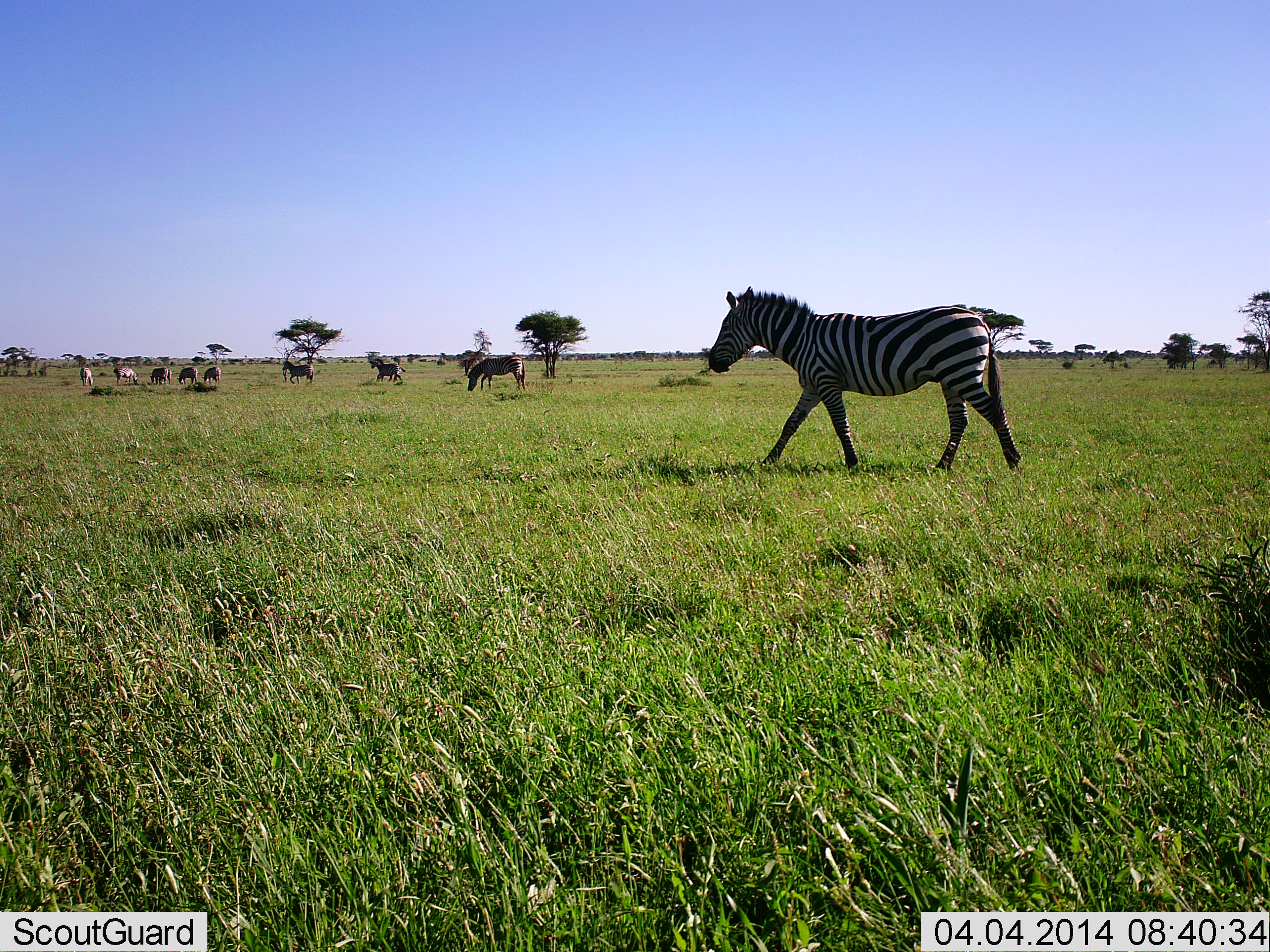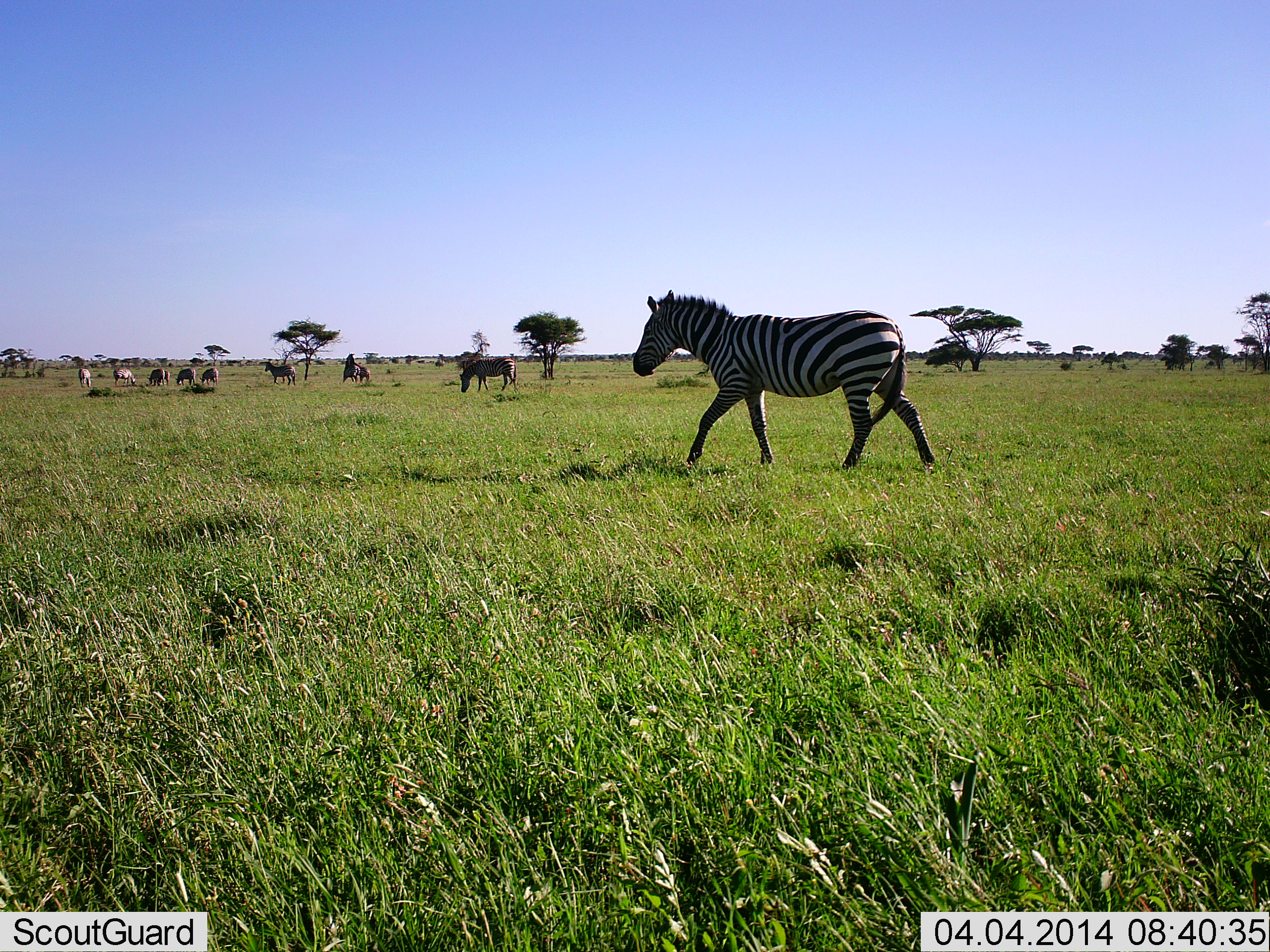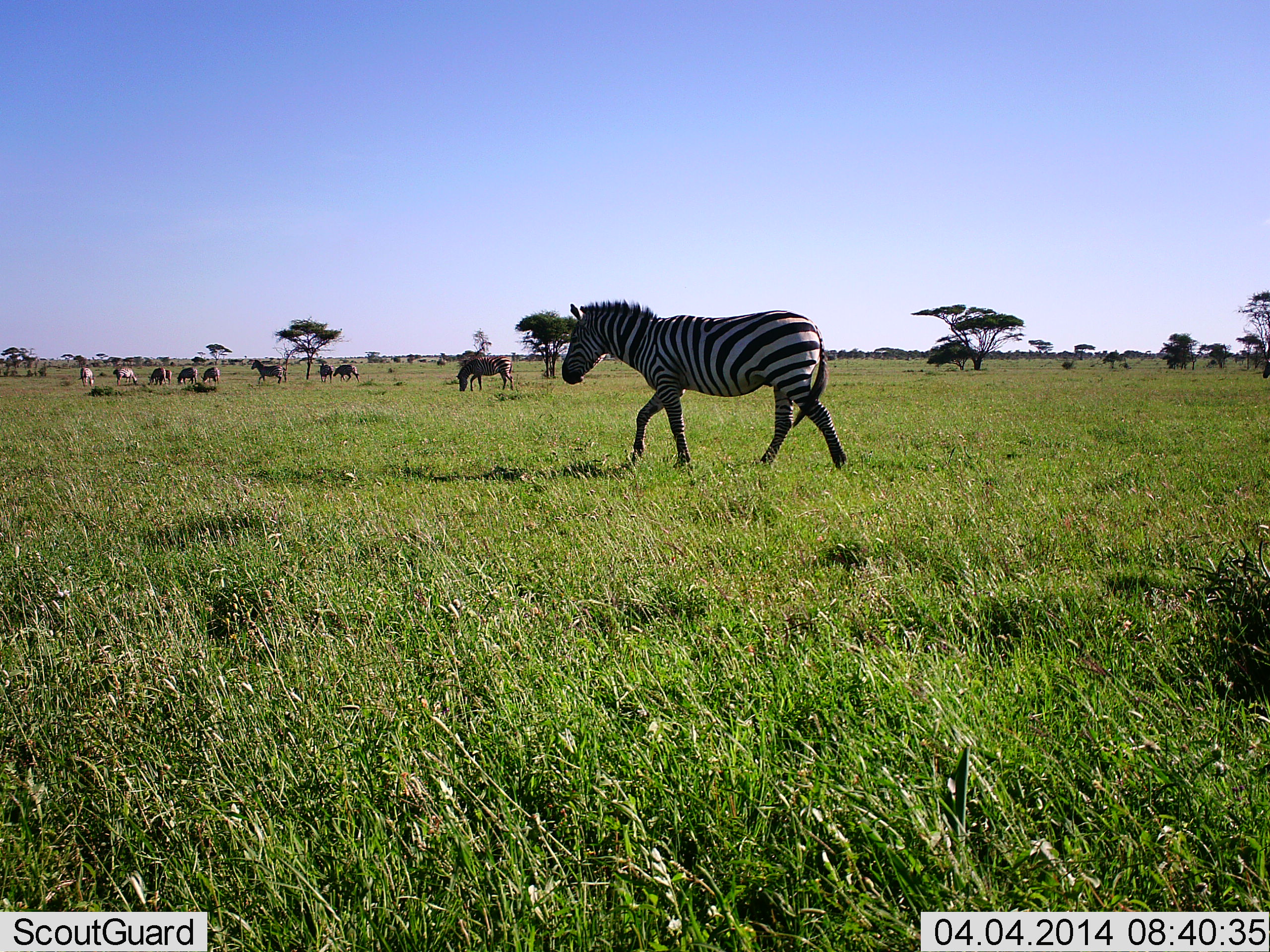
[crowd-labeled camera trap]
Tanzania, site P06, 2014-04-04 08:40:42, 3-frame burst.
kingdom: Animalia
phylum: Chordata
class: Mammalia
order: Perissodactyla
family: Equidae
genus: Equus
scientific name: Equus quagga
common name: plains zebra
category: zebra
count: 9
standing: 36%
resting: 0%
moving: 100%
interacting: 0%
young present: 0%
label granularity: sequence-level